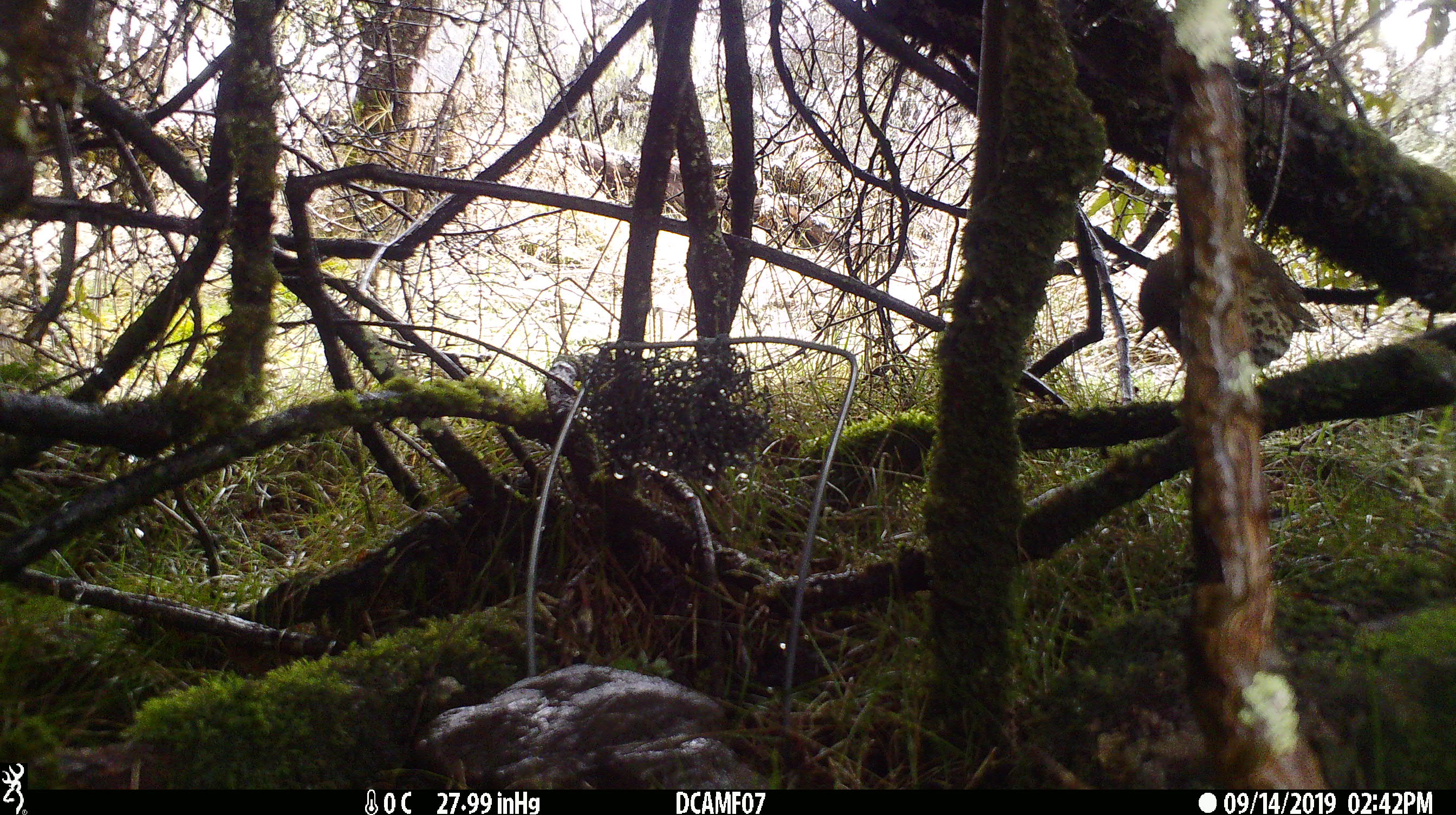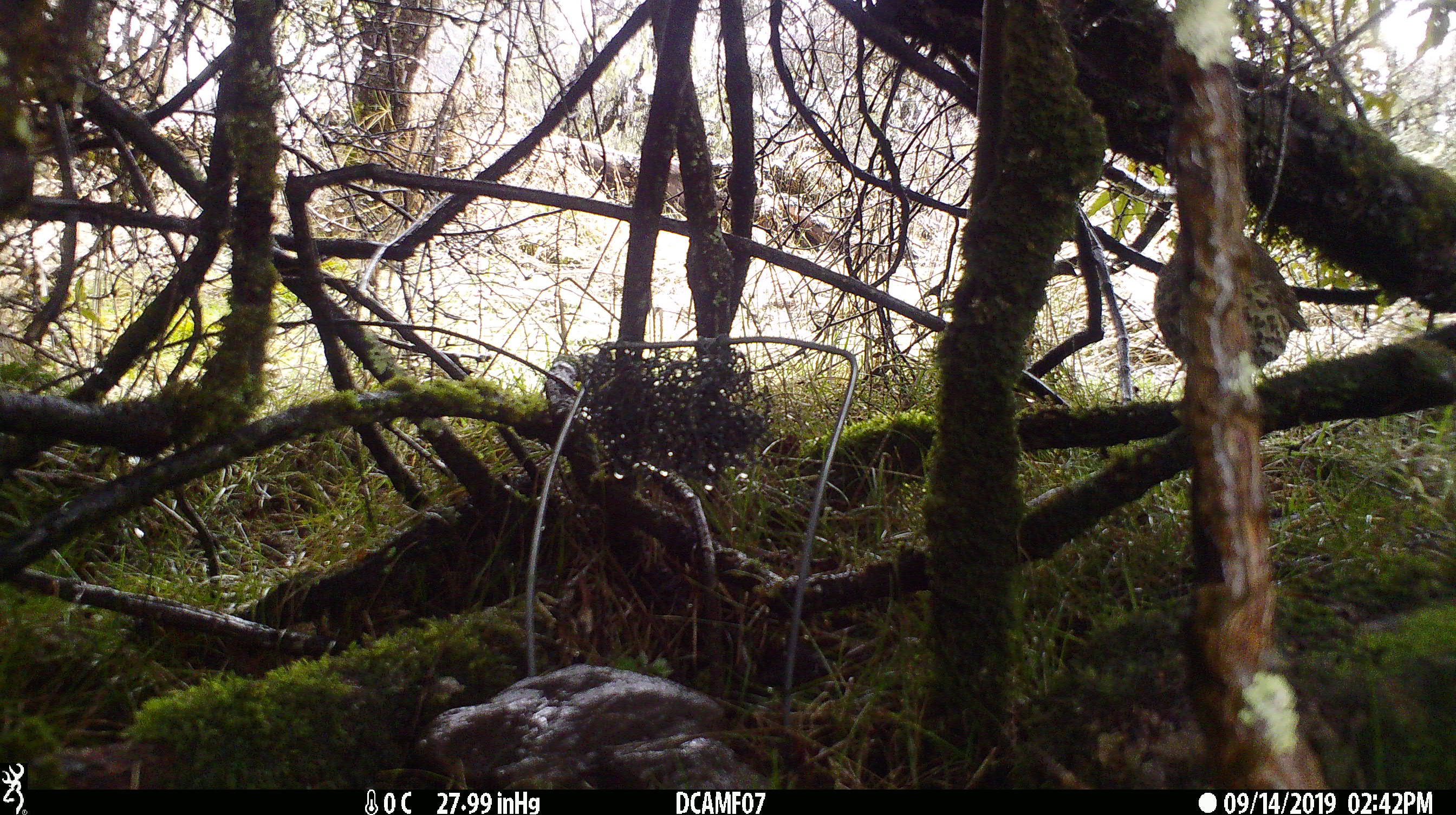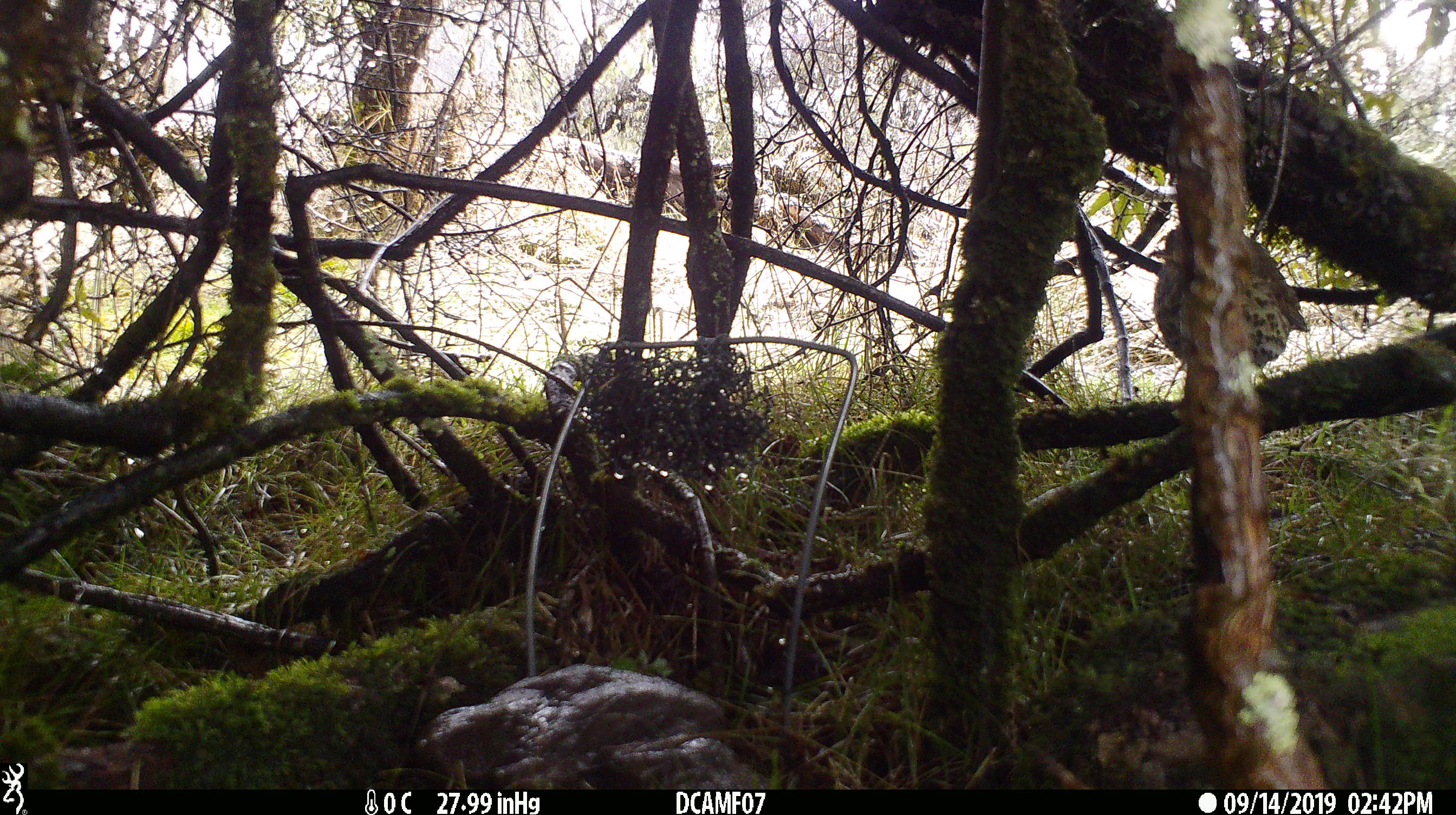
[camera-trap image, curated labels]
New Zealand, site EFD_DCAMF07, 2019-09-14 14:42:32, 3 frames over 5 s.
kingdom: Animalia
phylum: Chordata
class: Aves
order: Passeriformes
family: Turdidae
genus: Turdus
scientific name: Turdus philomelos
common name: song thrush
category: thrush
Thrush (song thrush) (Turdus philomelos).